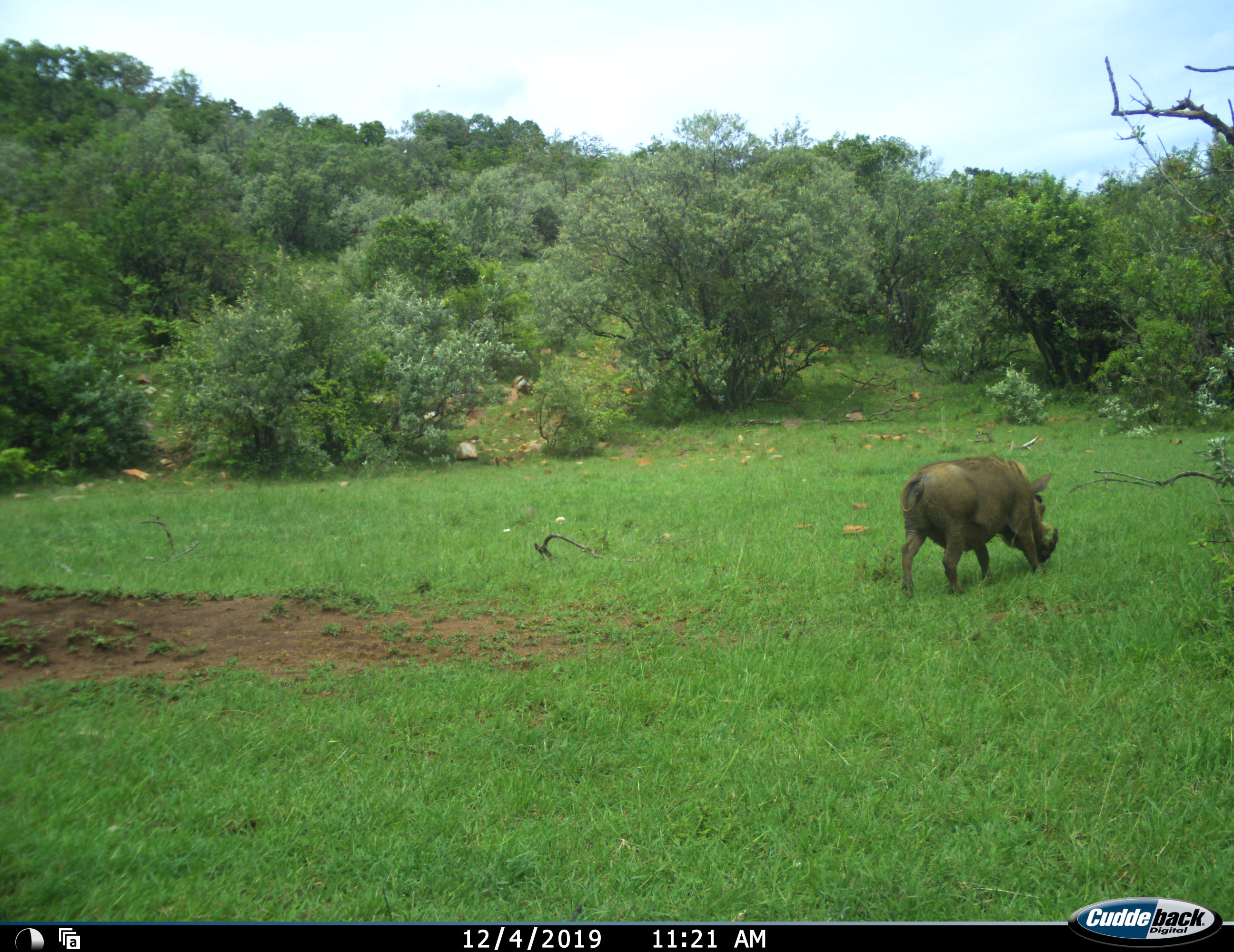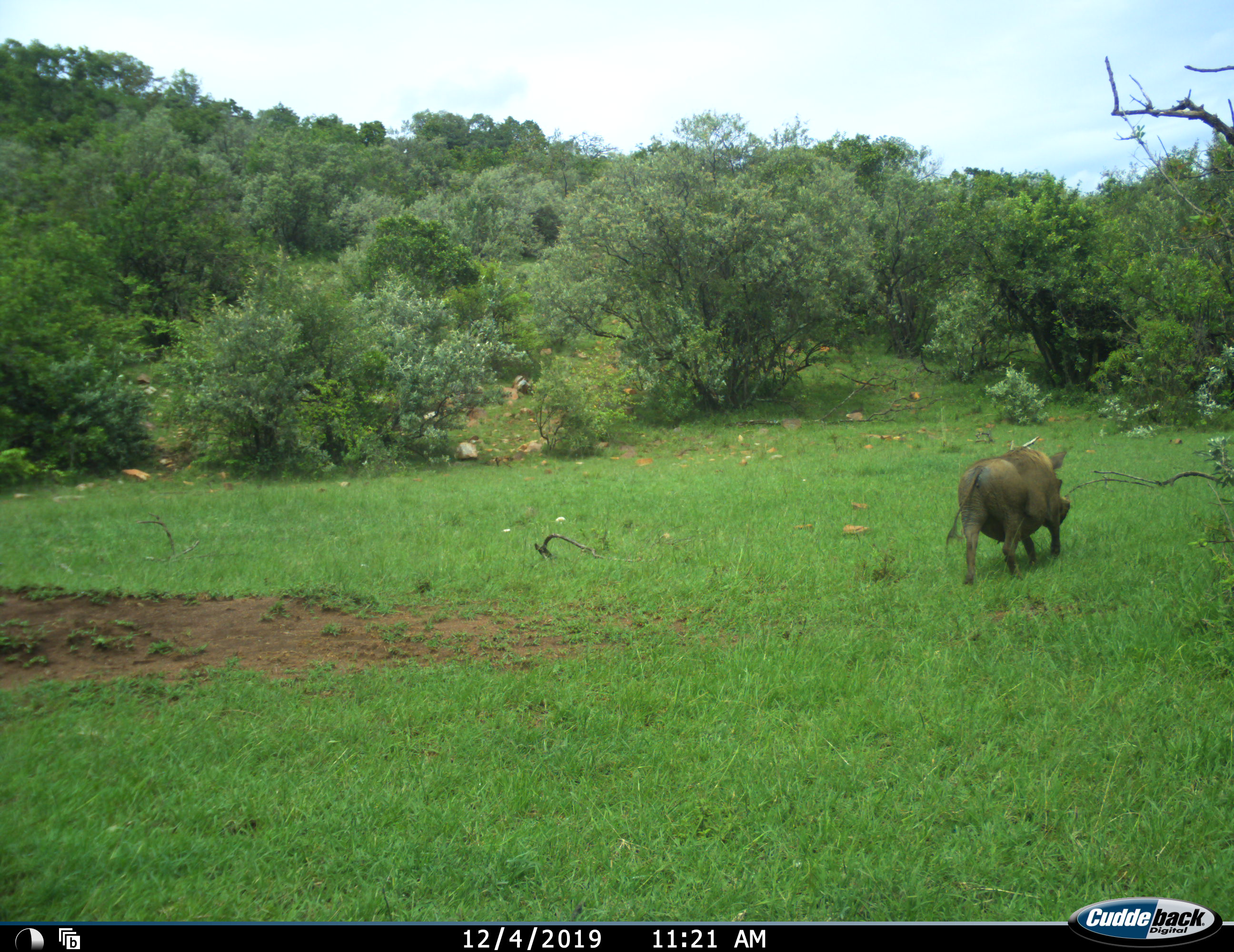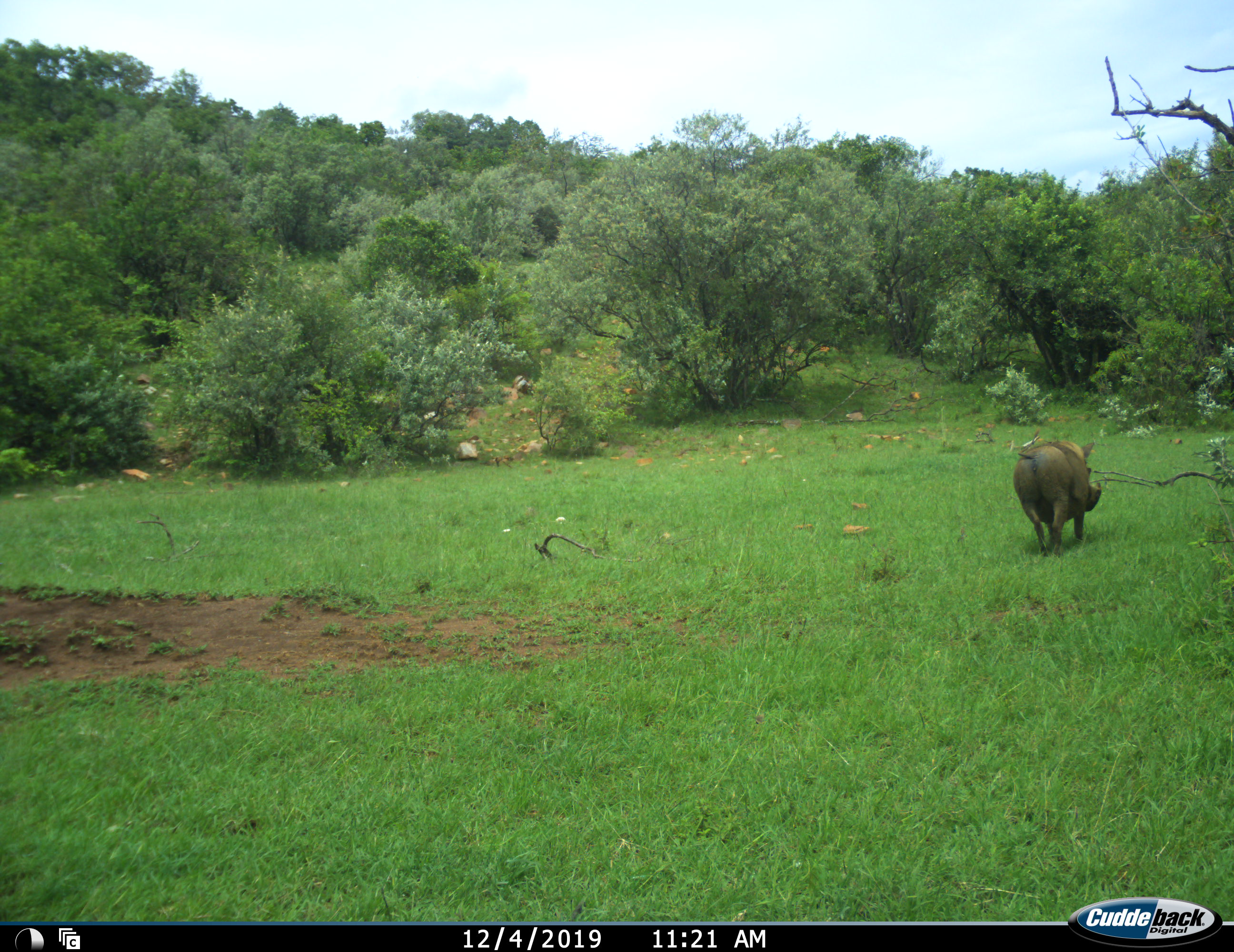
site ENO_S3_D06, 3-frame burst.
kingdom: Animalia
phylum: Chordata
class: Mammalia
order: Artiodactyla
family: Suidae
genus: Phacochoerus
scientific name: Phacochoerus africanus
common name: warthog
Warthog (Phacochoerus africanus), count 1. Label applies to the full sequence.